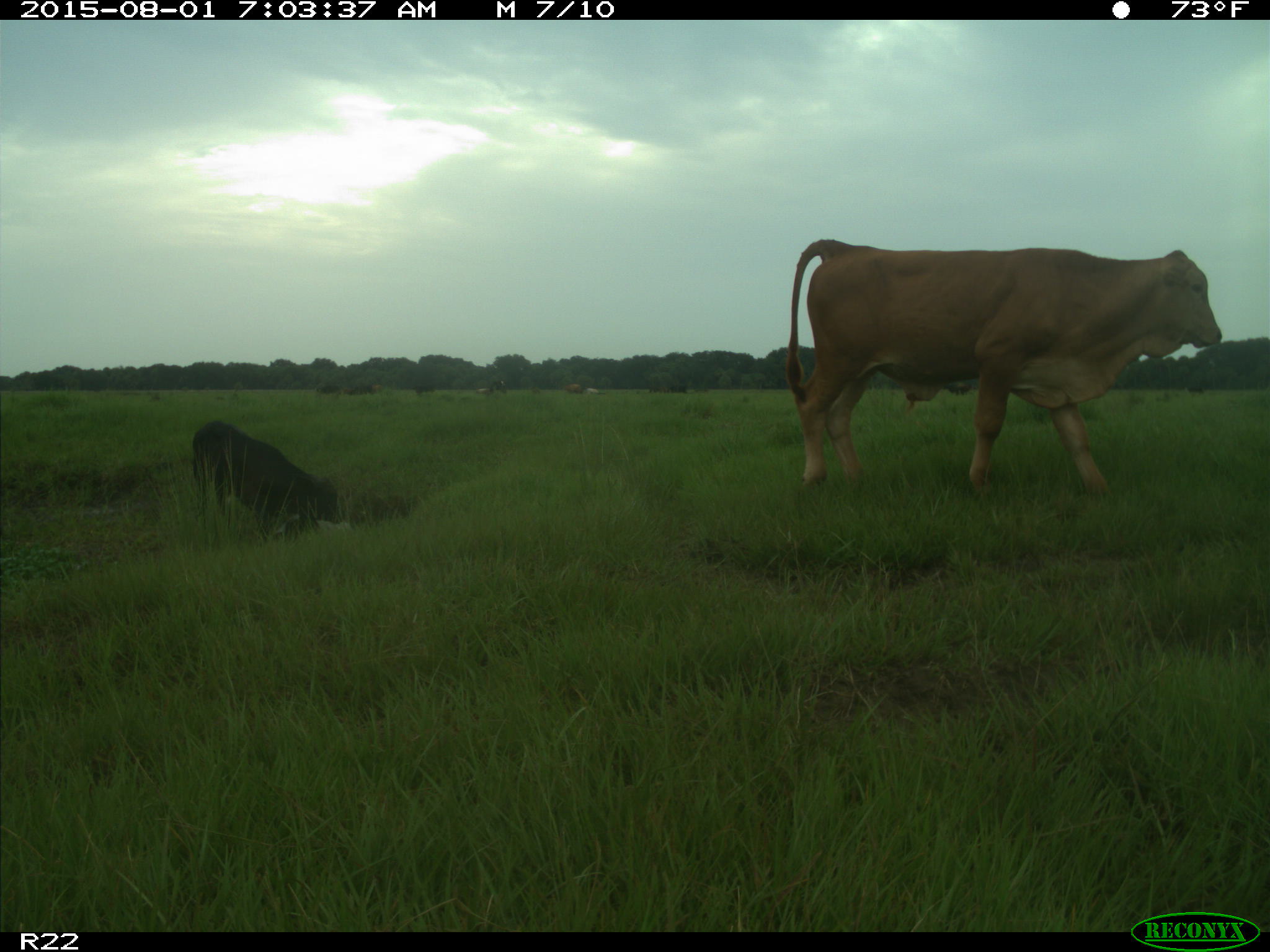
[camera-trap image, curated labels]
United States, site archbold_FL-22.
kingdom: Animalia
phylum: Chordata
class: Mammalia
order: Artiodactyla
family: Bovidae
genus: Bos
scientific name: Bos taurus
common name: domestic cow